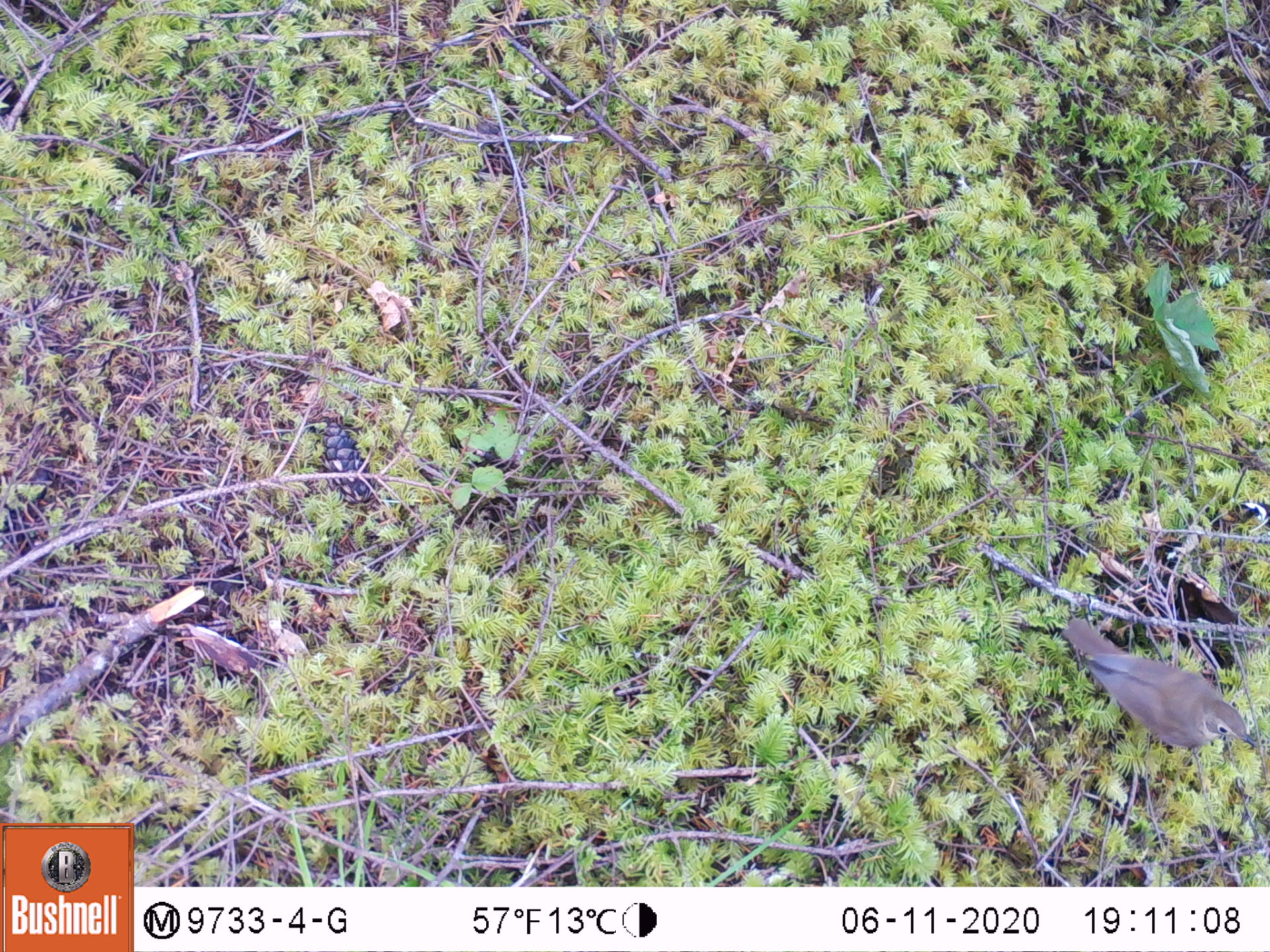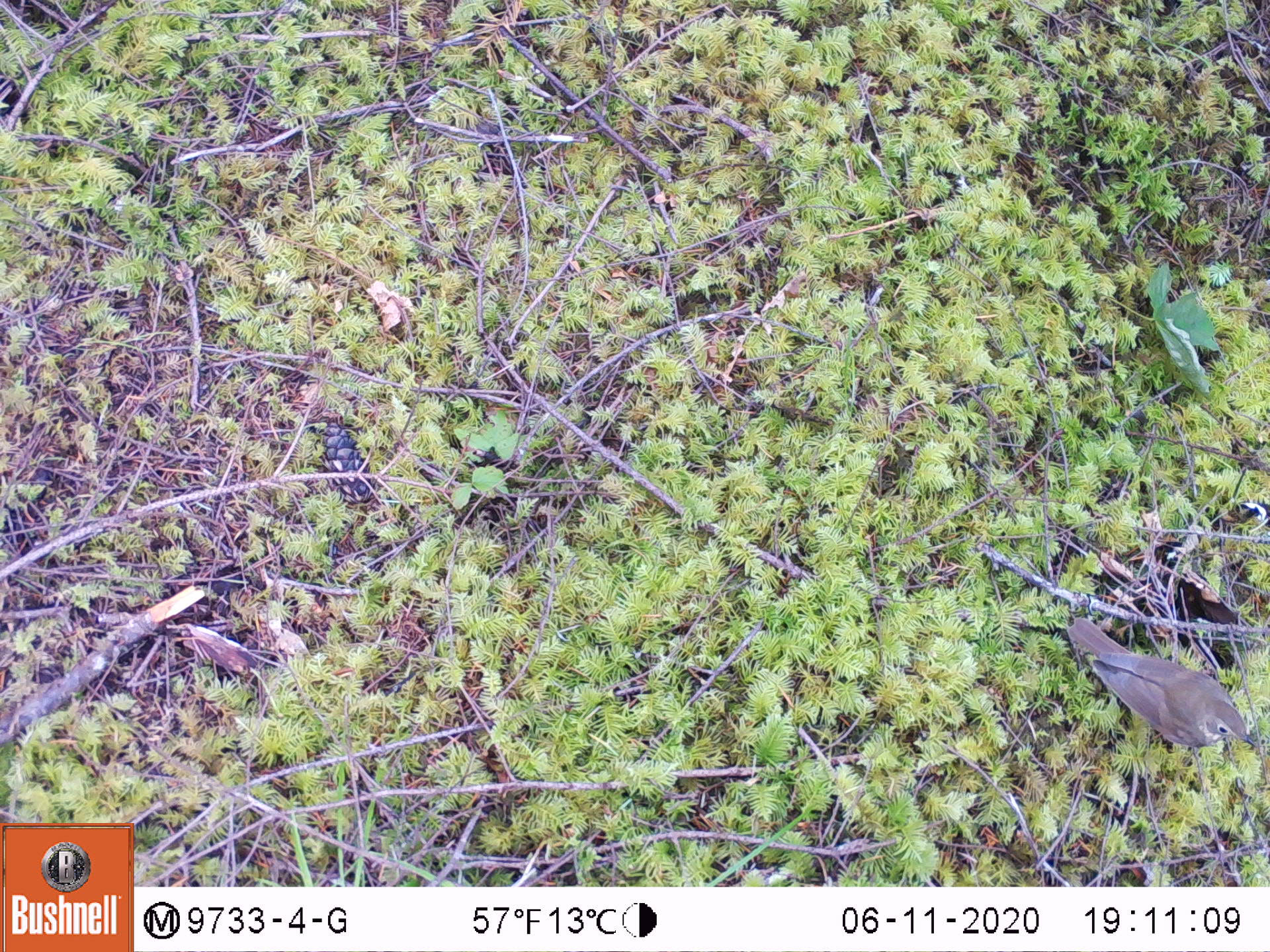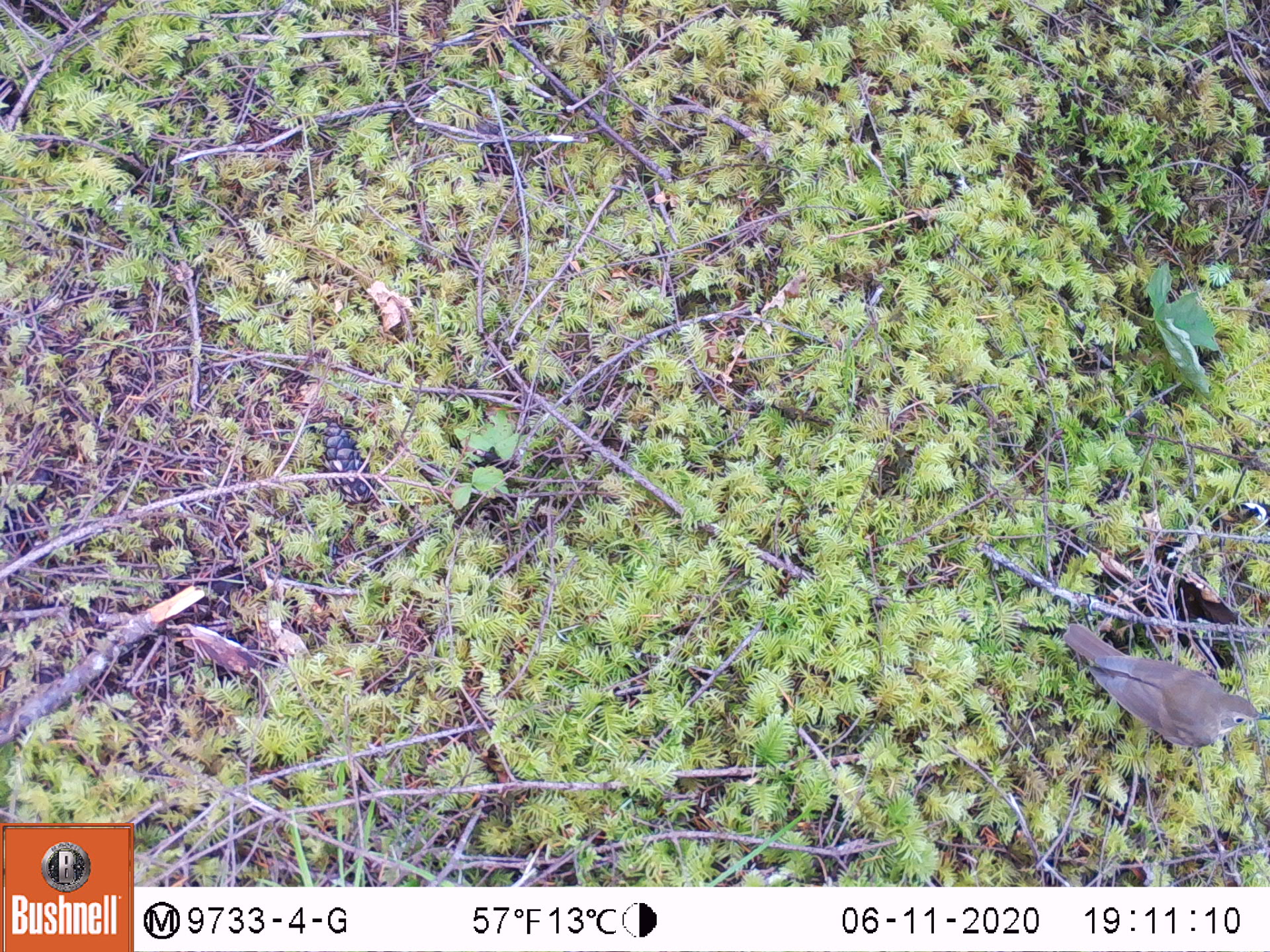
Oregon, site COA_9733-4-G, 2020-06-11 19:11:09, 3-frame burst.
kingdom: Animalia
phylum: Chordata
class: Aves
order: Passeriformes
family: Turdidae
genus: Catharus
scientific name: Catharus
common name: brown thrushes and nightingale-thrushes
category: catharus species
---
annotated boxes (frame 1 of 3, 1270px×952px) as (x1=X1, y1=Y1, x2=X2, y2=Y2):
catharus species: (x1=1068, y1=626, x2=1255, y2=757)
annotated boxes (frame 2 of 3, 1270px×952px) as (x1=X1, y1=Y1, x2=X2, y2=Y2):
catharus species: (x1=1066, y1=614, x2=1251, y2=757)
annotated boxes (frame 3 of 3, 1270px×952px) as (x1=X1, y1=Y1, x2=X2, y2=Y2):
catharus species: (x1=1063, y1=622, x2=1263, y2=755)